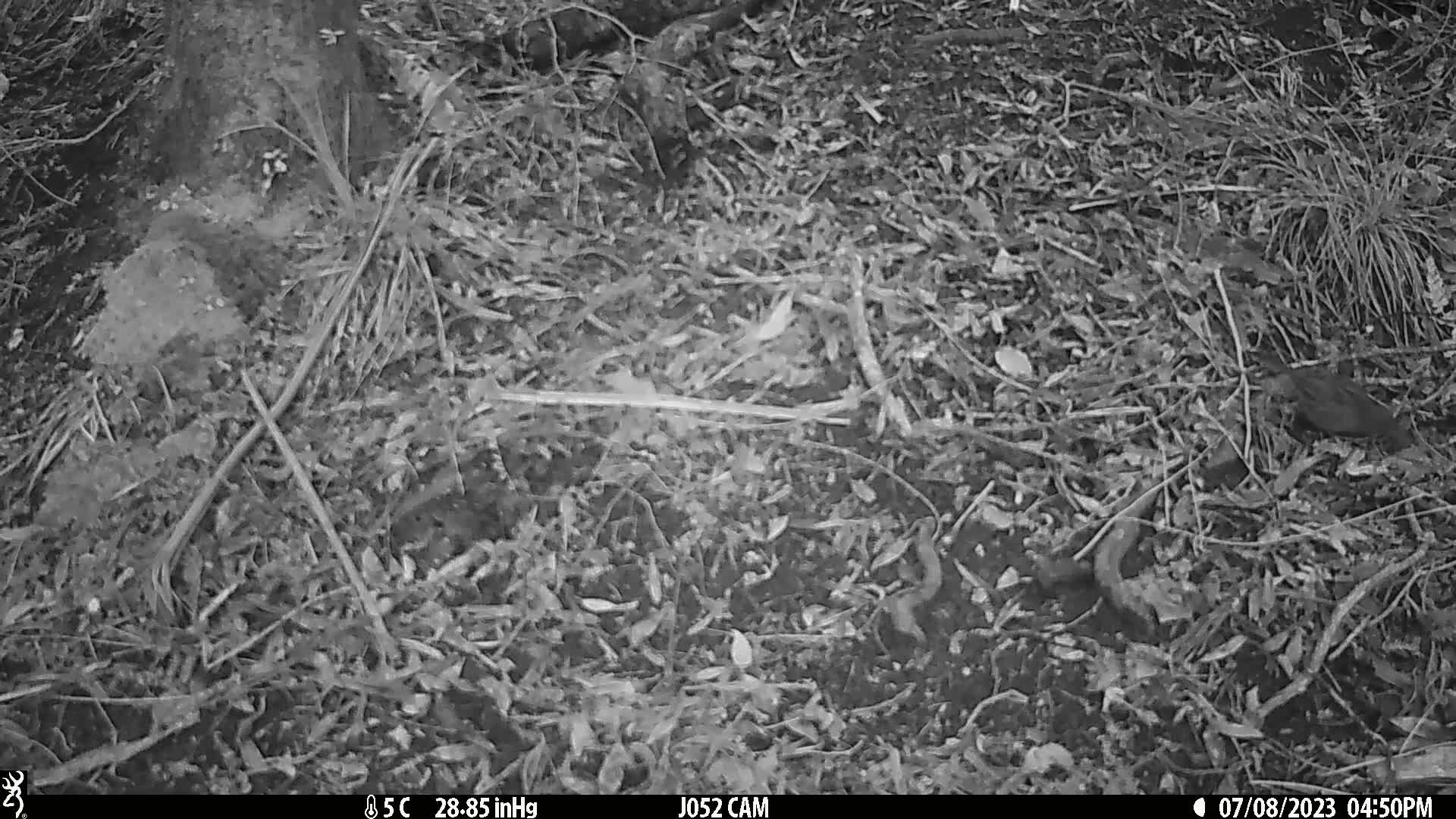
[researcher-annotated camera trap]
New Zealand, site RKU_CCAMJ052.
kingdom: Animalia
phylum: Chordata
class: Aves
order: Passeriformes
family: Prunellidae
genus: Prunella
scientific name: Prunella modularis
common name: dunnock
Dunnock (Prunella modularis).